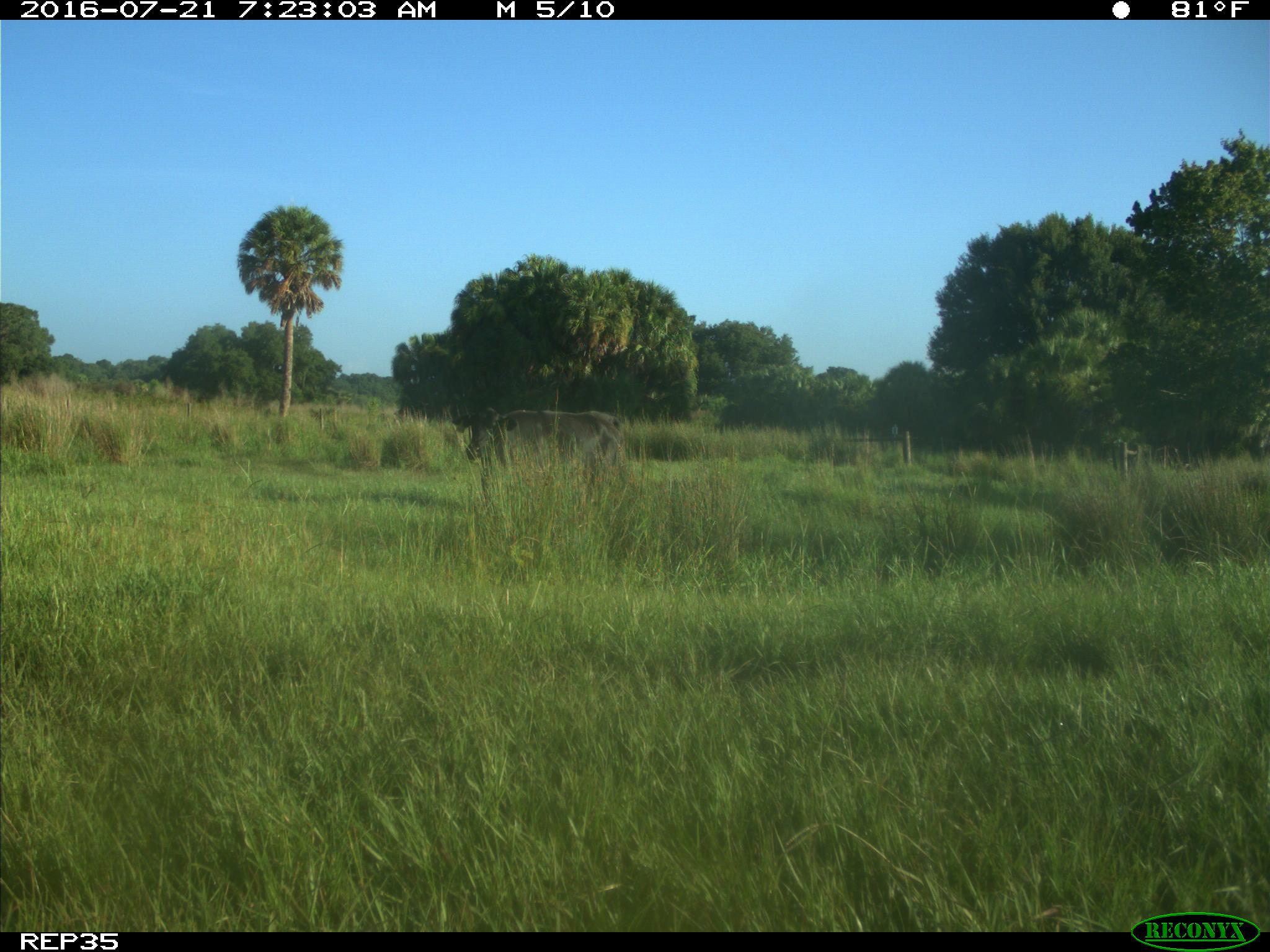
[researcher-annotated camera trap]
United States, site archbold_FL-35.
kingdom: Animalia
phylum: Chordata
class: Mammalia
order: Artiodactyla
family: Bovidae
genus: Bos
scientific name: Bos taurus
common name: domestic cow